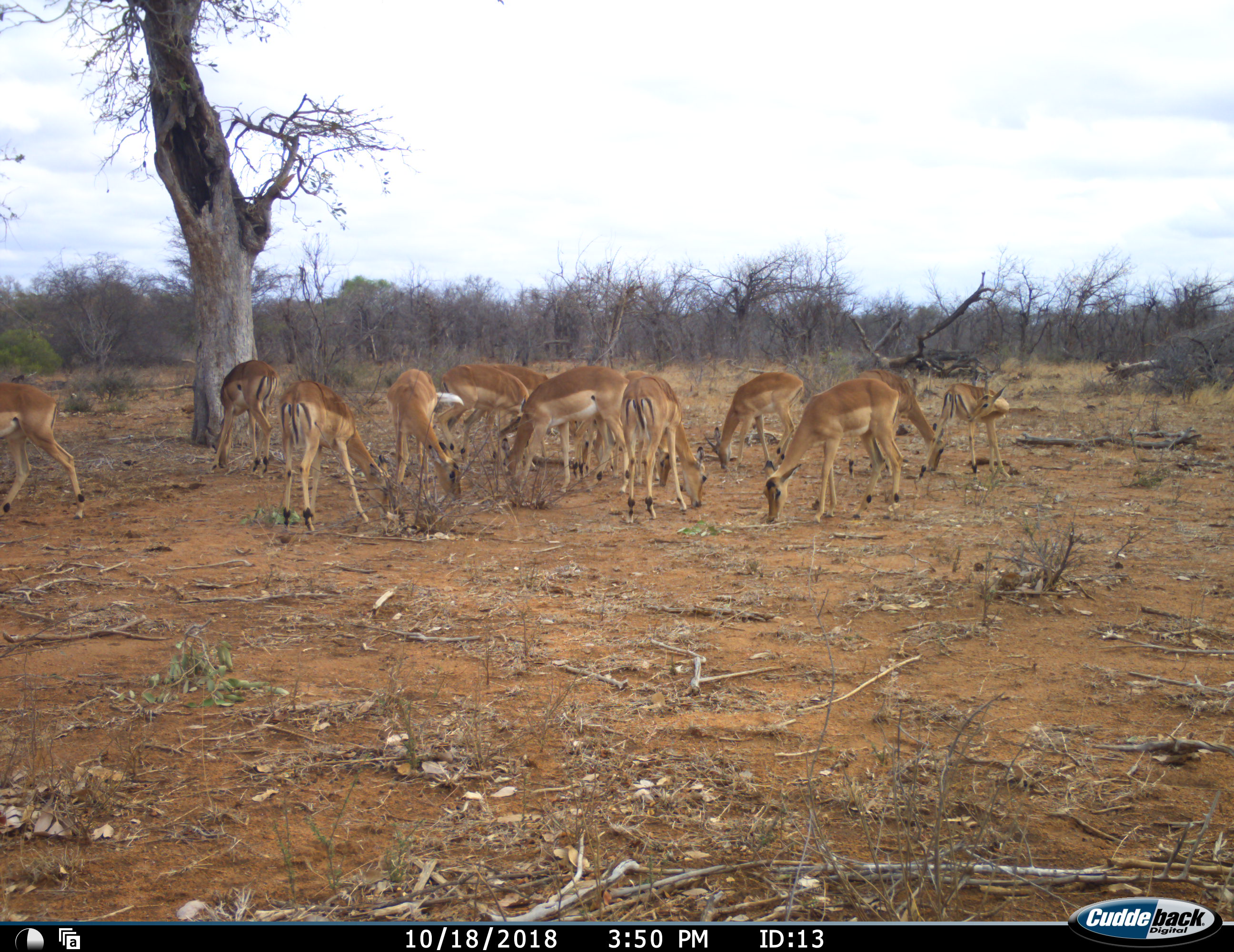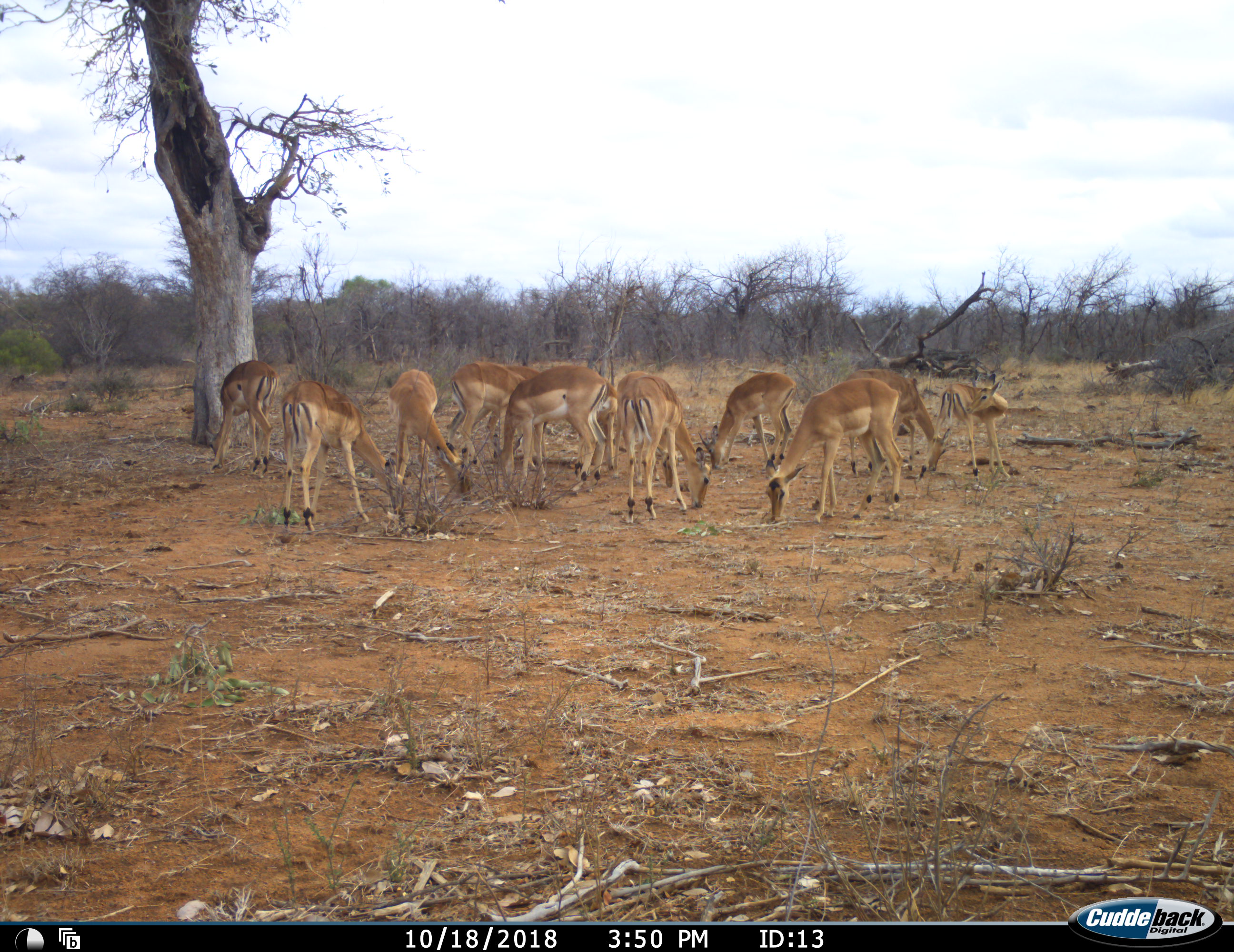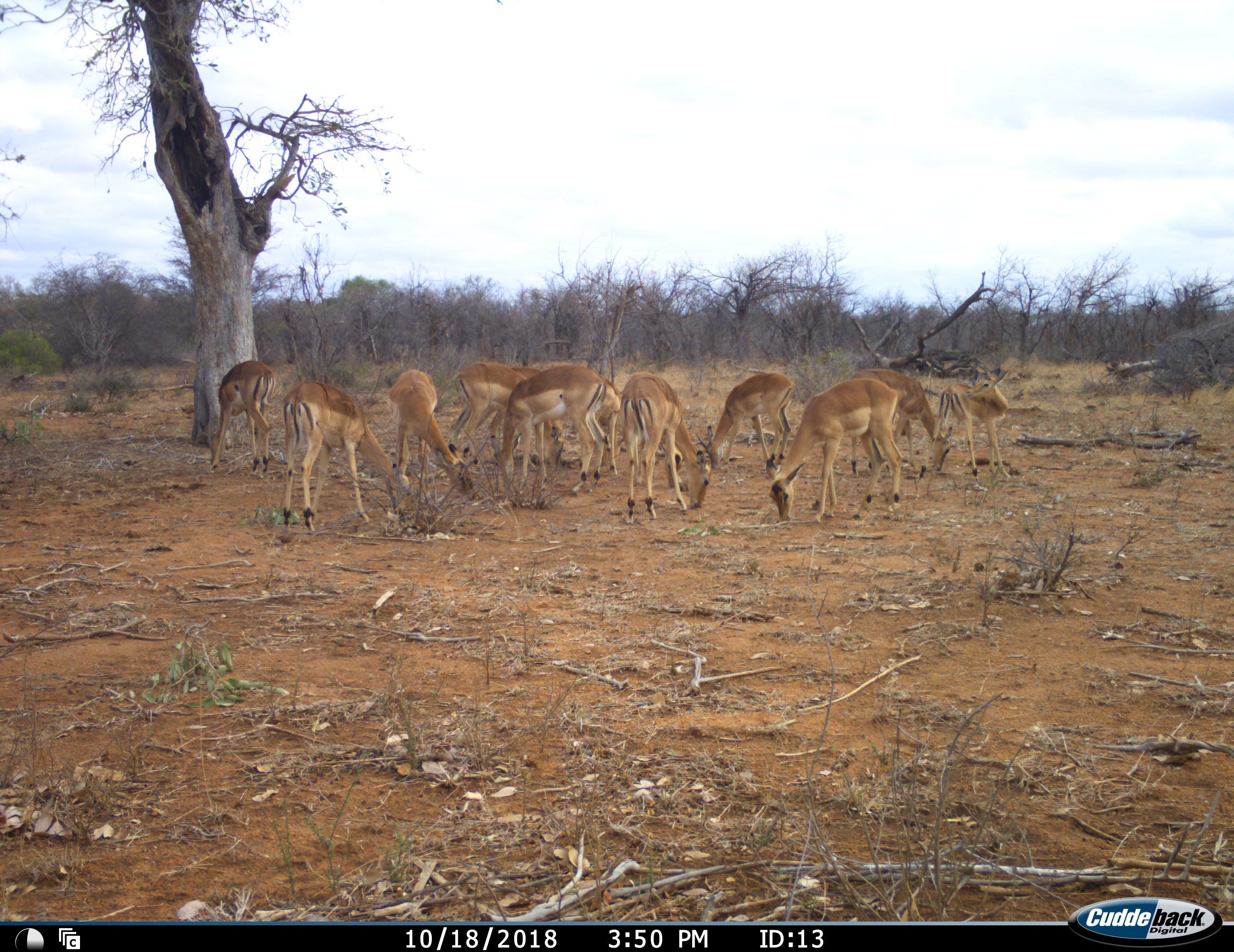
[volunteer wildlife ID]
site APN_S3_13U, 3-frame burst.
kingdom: Animalia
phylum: Chordata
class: Mammalia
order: Artiodactyla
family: Bovidae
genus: Aepyceros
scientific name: Aepyceros melampus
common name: impala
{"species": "impala (Aepyceros melampus)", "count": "11-50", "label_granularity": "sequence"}